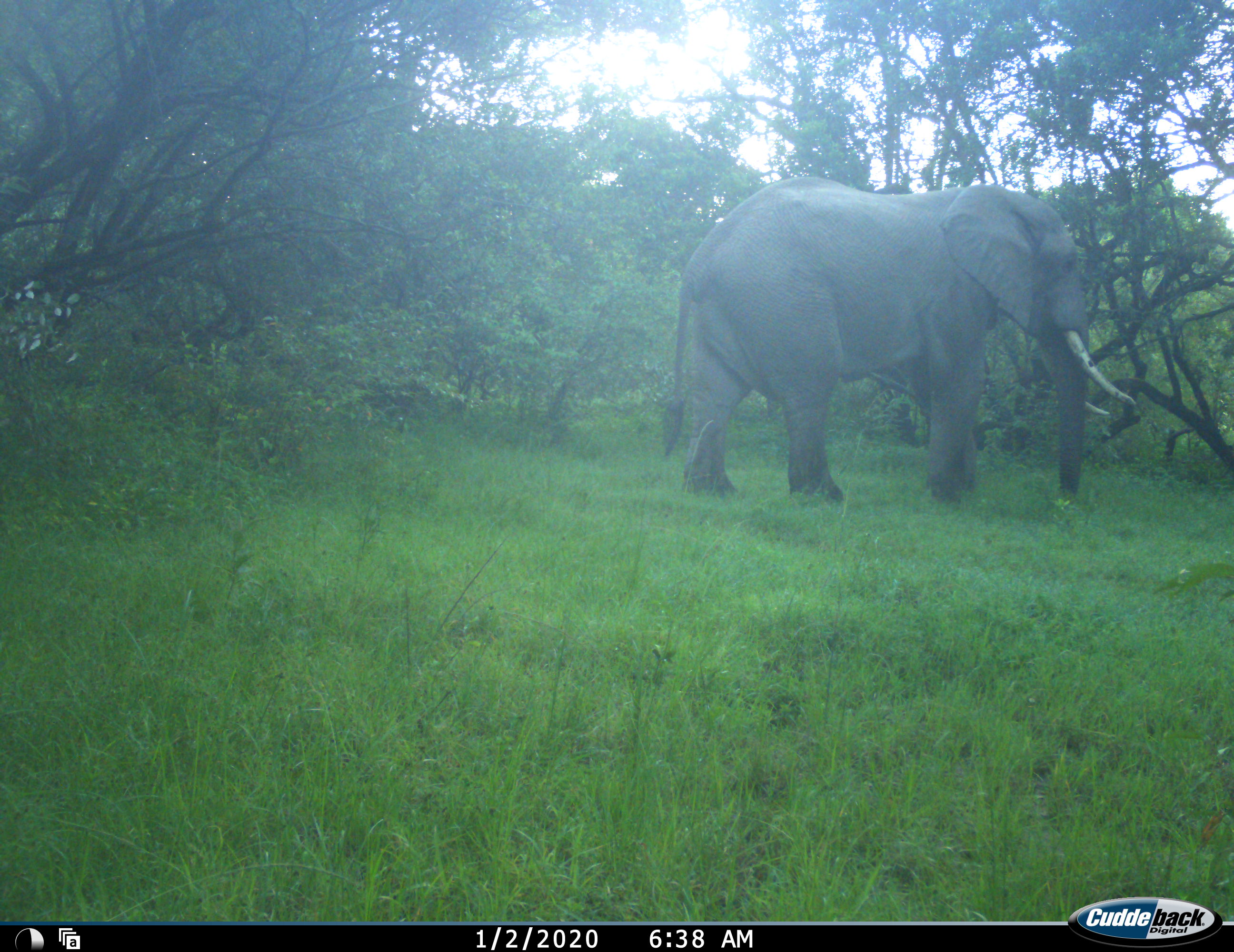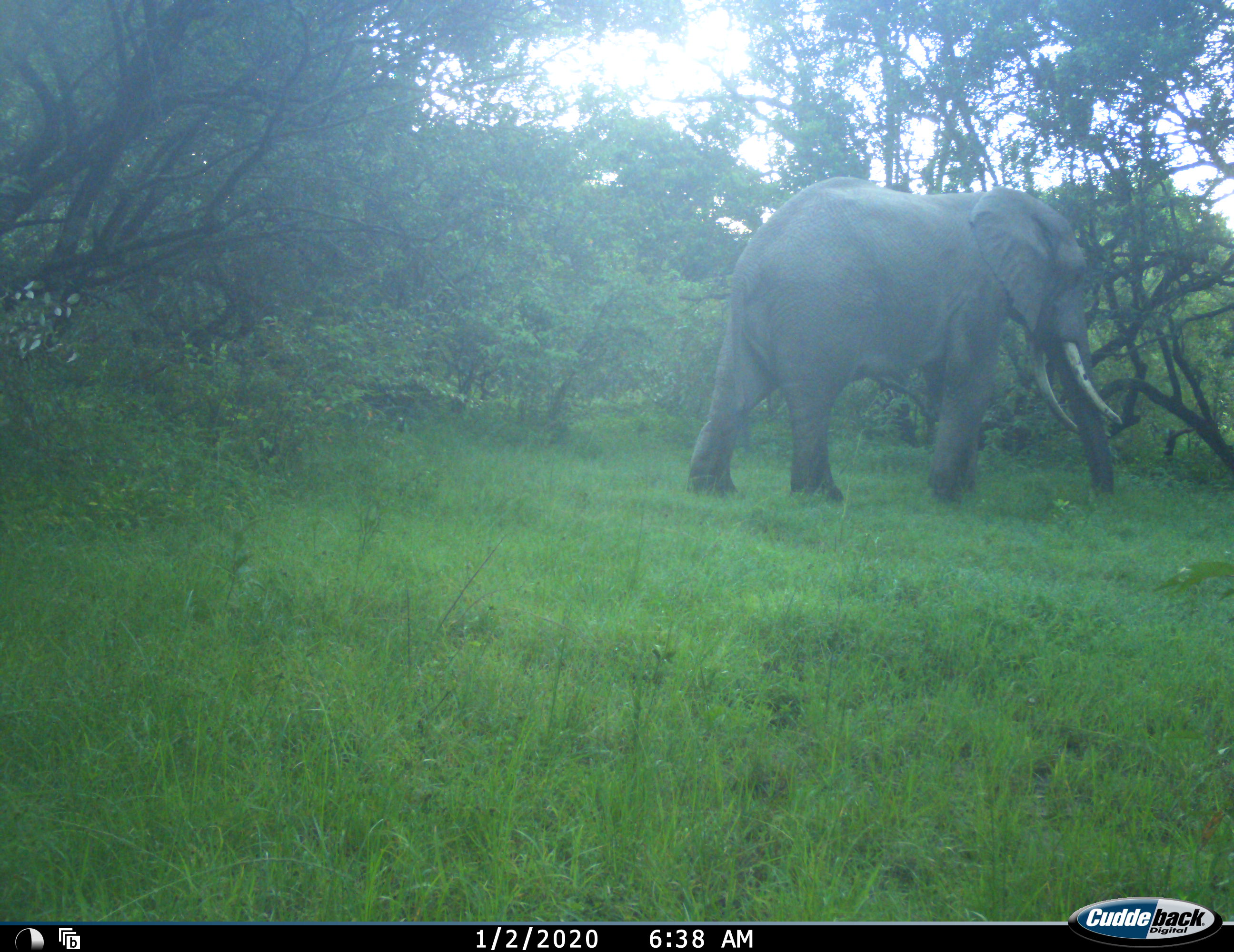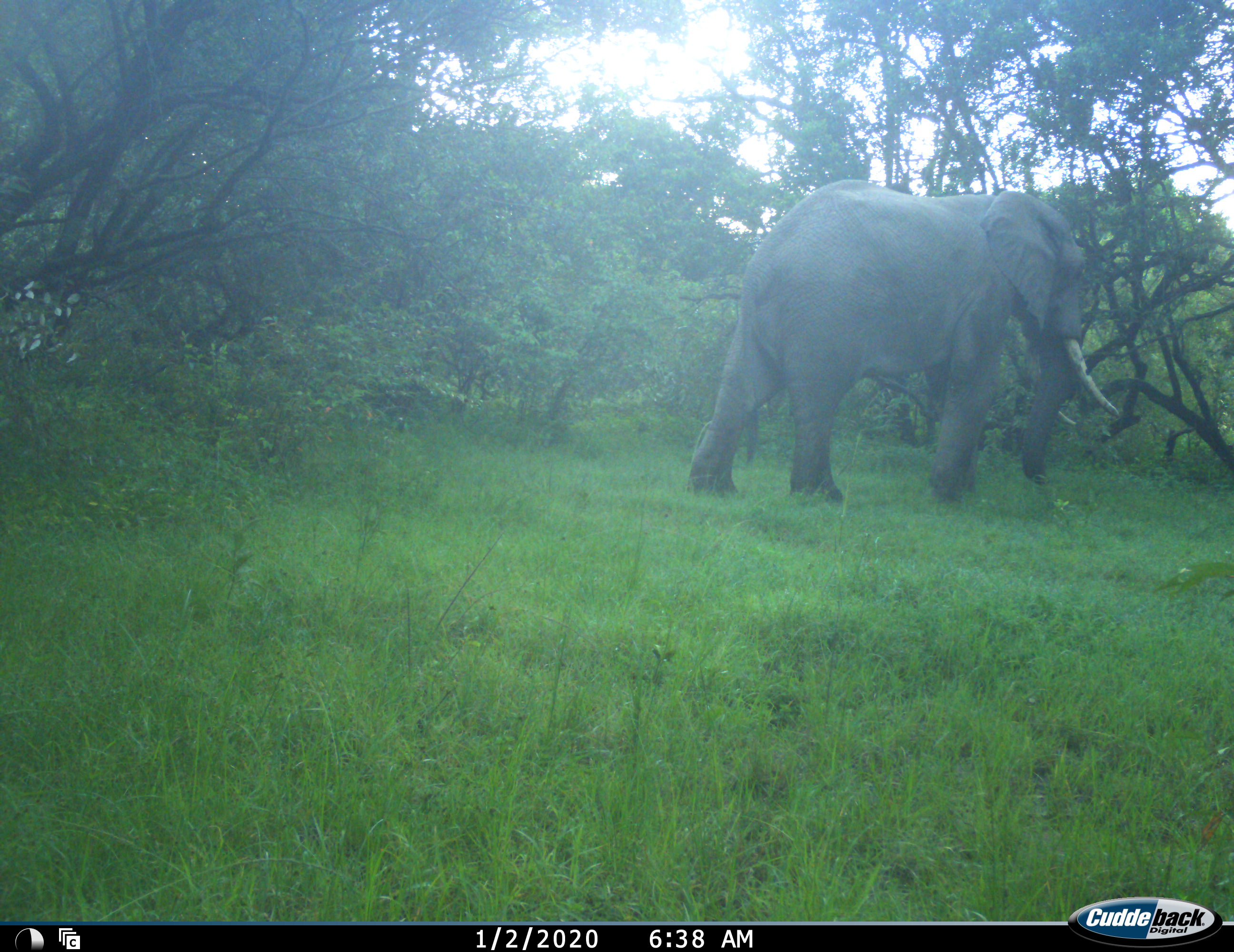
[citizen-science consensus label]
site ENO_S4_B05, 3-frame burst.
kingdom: Animalia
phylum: Chordata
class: Mammalia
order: Proboscidea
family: Elephantidae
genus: Loxodonta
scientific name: Loxodonta africana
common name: african bush elephant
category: elephant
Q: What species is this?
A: Elephant (african bush elephant) (Loxodonta africana).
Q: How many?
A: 1.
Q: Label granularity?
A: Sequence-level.